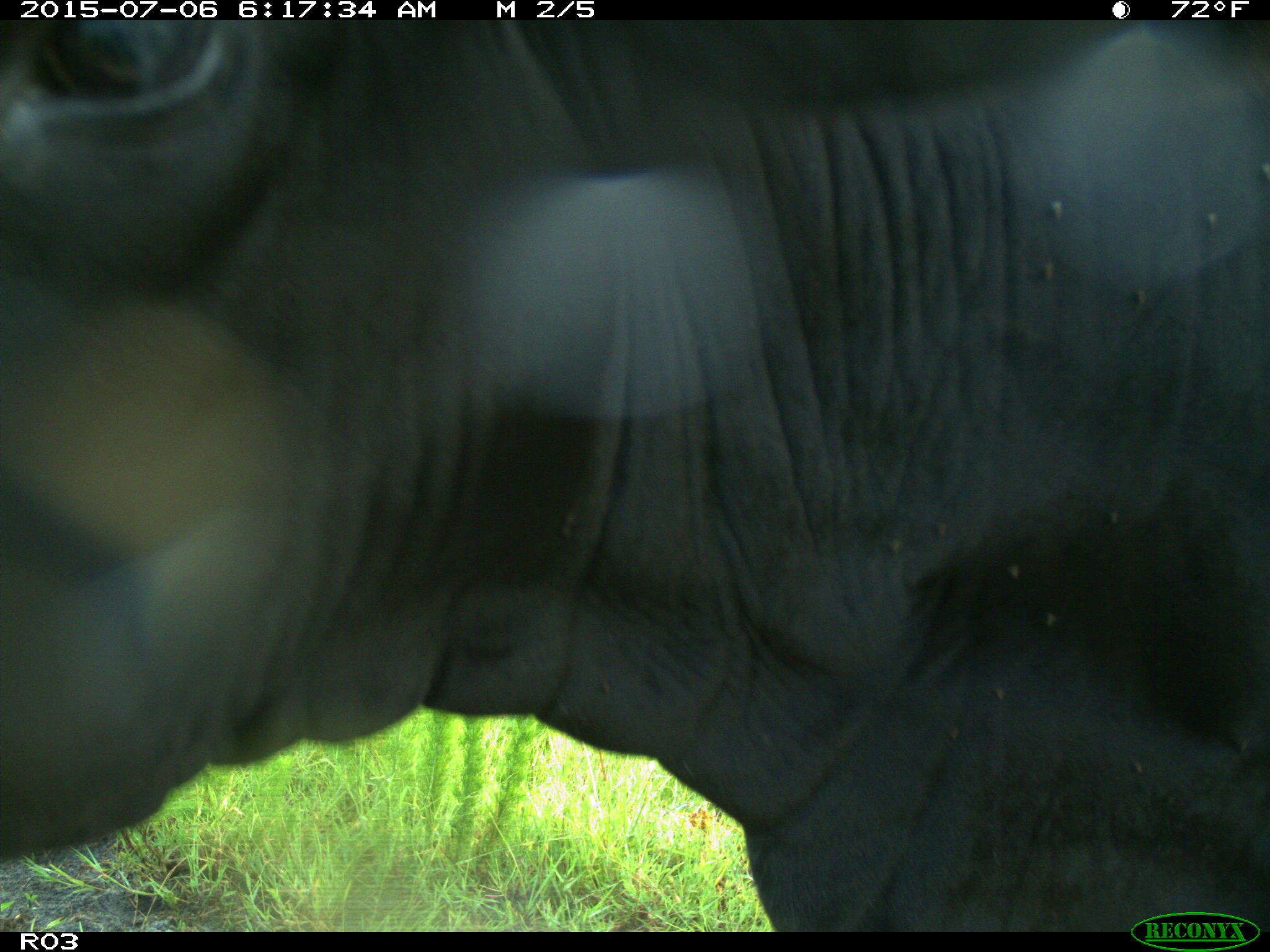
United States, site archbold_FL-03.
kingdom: Animalia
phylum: Chordata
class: Mammalia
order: Artiodactyla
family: Bovidae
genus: Bos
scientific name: Bos taurus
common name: domestic cow